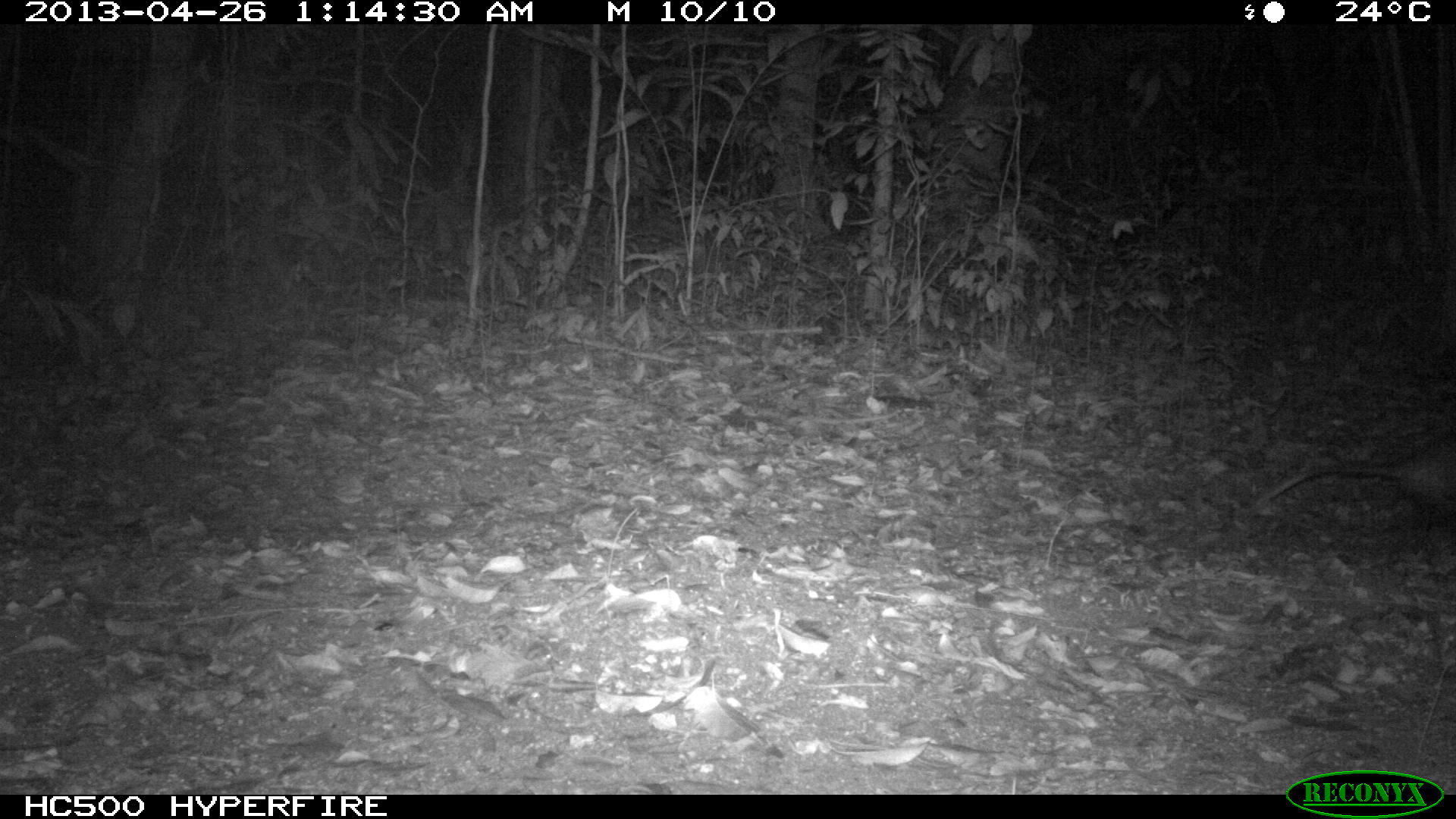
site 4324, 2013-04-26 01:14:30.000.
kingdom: Animalia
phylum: Chordata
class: Mammalia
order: Didelphimorphia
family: Didelphidae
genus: Didelphis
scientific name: Didelphis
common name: american opossums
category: didelphis sp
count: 1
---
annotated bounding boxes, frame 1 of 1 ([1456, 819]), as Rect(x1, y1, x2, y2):
didelphis sp: Rect(1256, 429, 1456, 531)